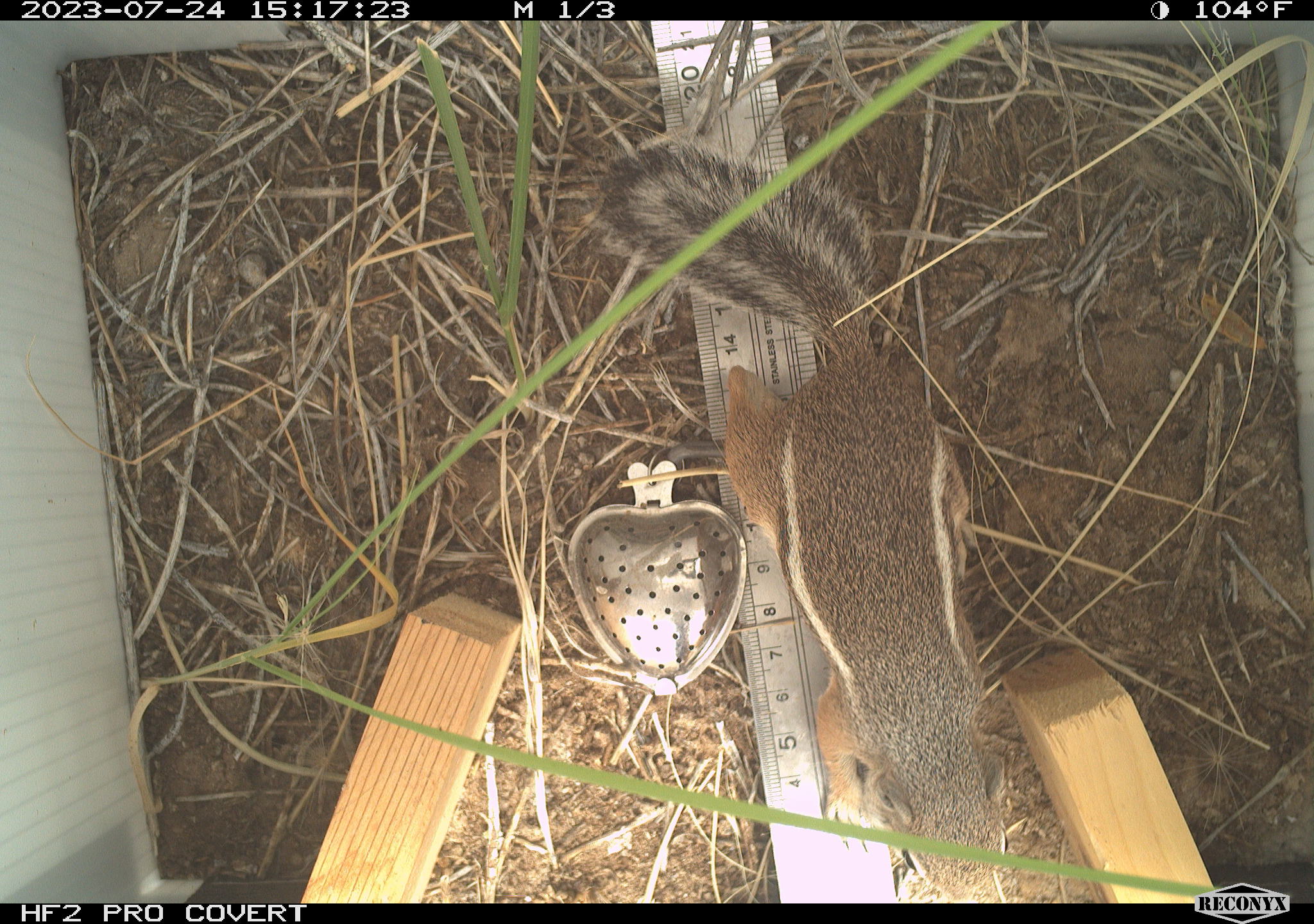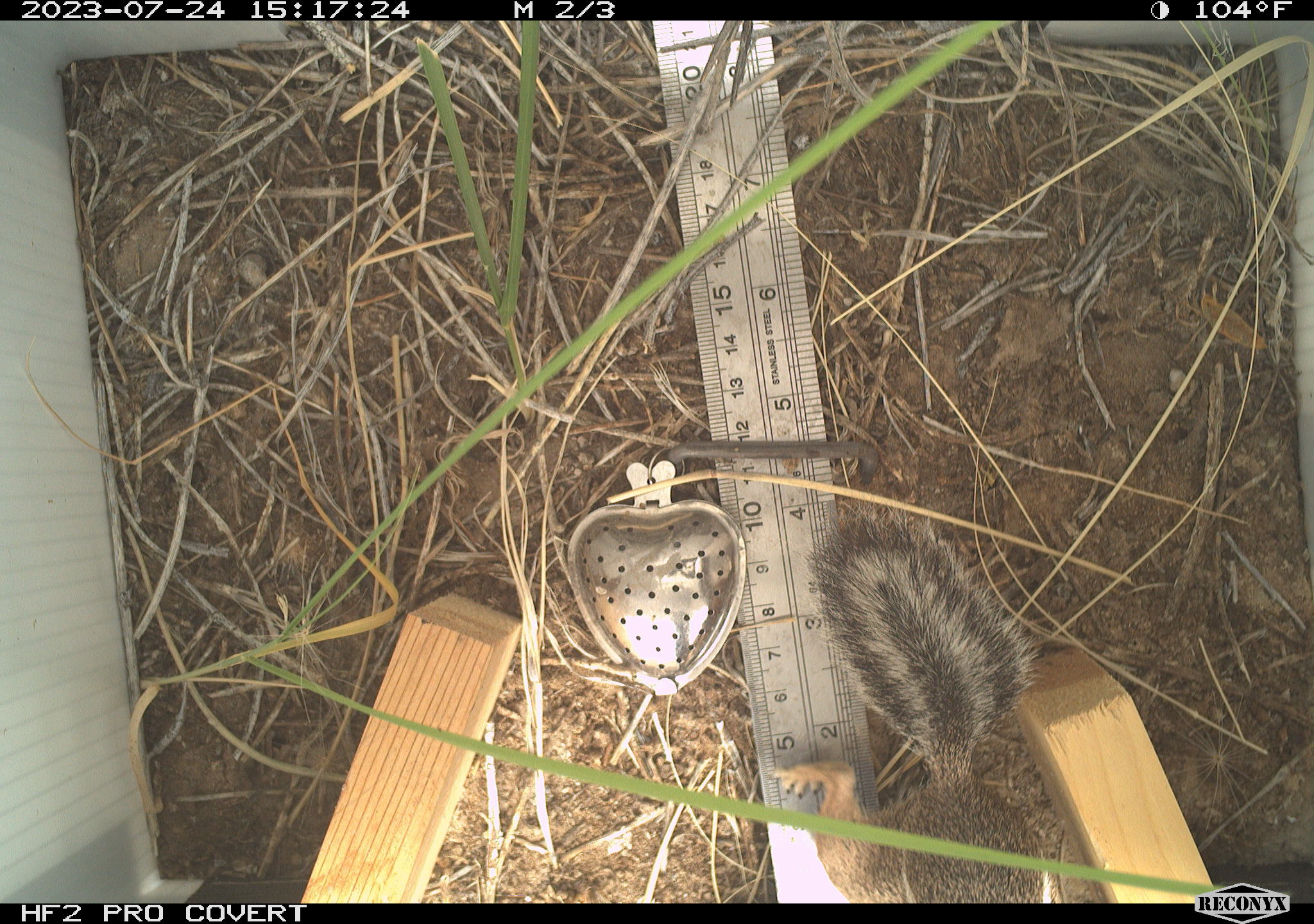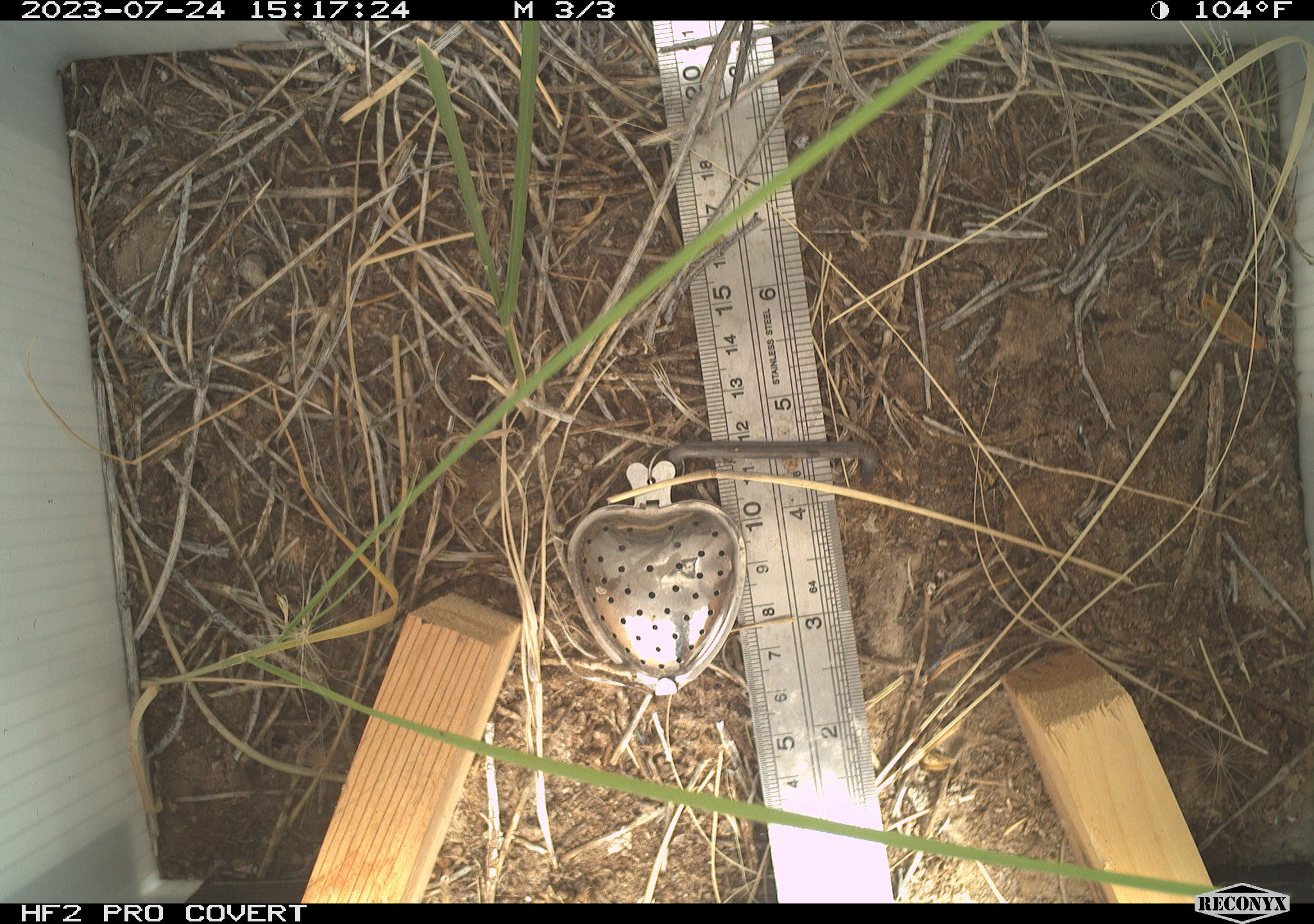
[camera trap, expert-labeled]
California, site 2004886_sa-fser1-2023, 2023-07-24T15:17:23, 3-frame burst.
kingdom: Animalia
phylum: Chordata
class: Mammalia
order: Rodentia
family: Sciuridae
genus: Ammospermophilus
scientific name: Ammospermophilus leucurus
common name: white-tailed antelope squirrel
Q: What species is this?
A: White-tailed antelope squirrel (Ammospermophilus leucurus).